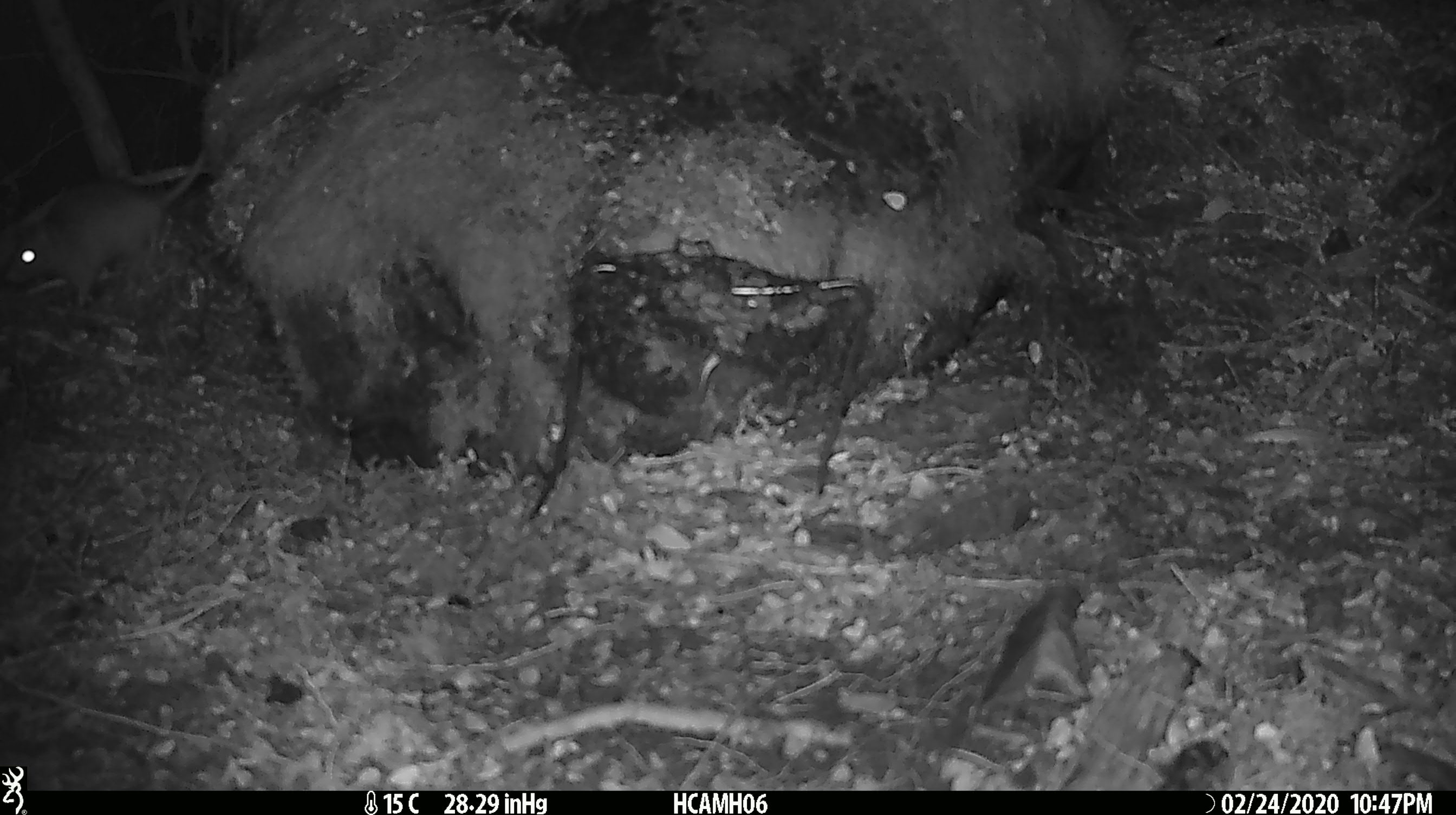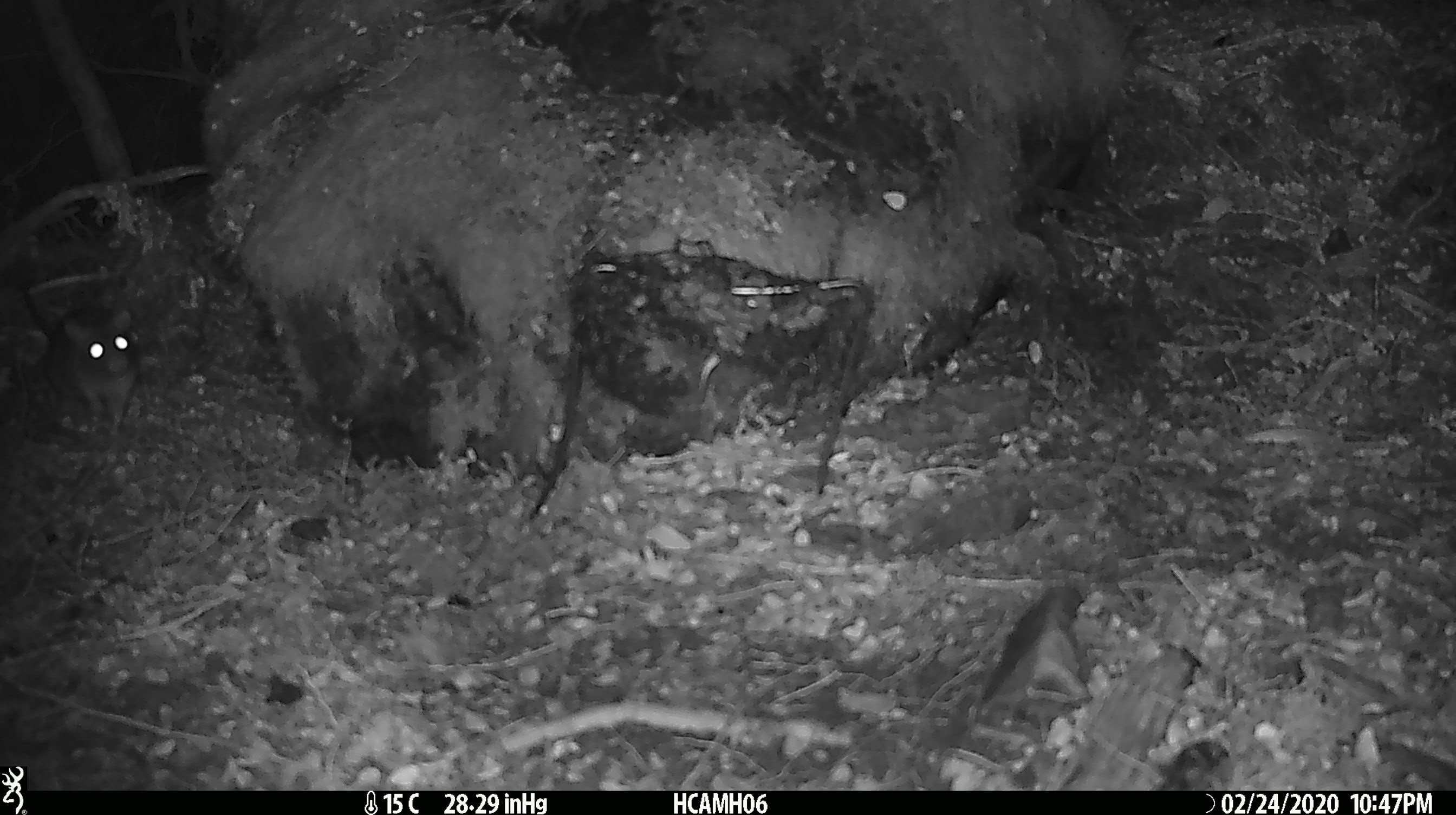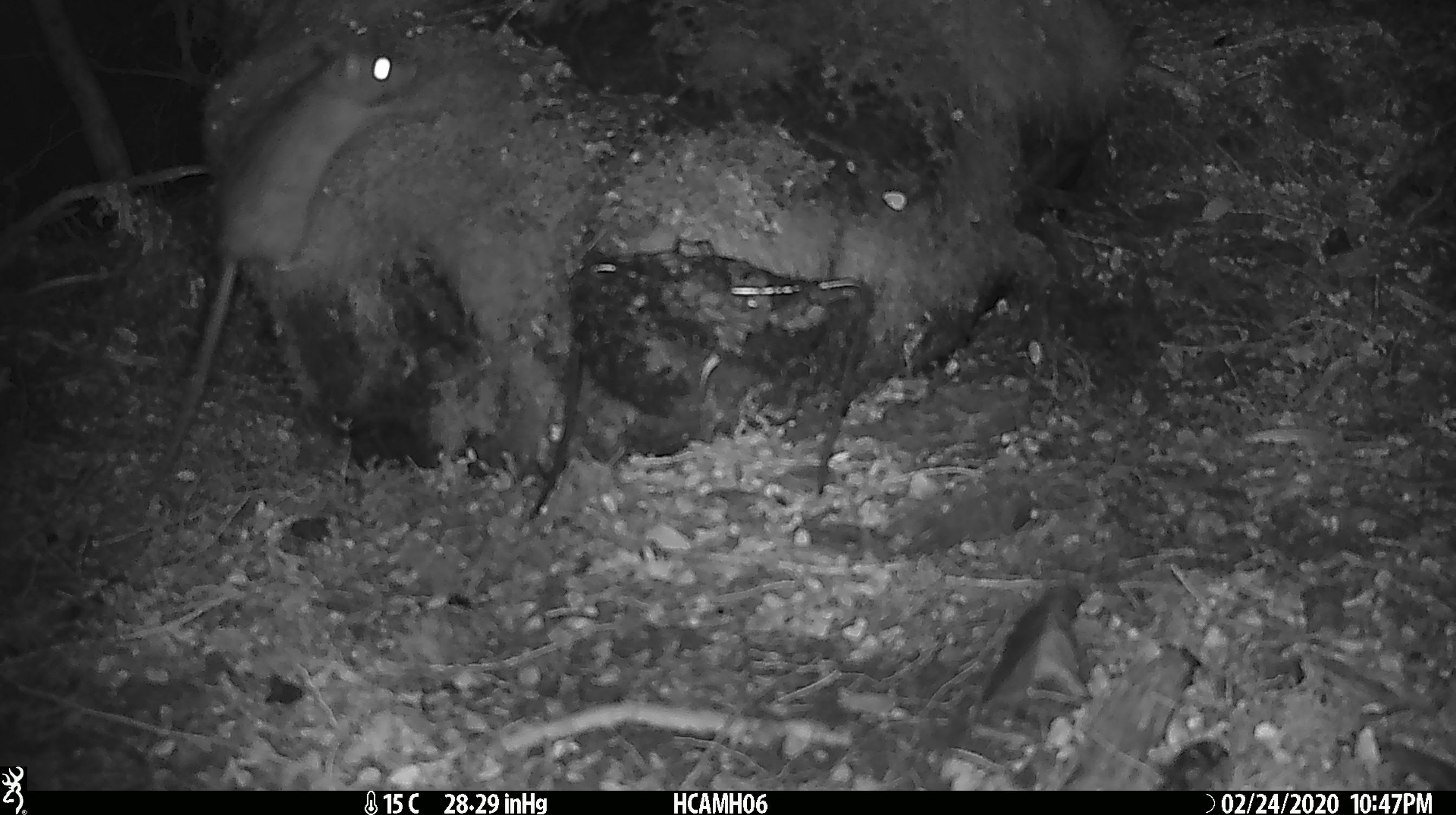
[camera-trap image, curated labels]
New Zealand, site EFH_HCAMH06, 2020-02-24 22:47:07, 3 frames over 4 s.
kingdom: Animalia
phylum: Chordata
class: Mammalia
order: Rodentia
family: Muridae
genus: Rattus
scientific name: Rattus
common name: rat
Rat (Rattus).